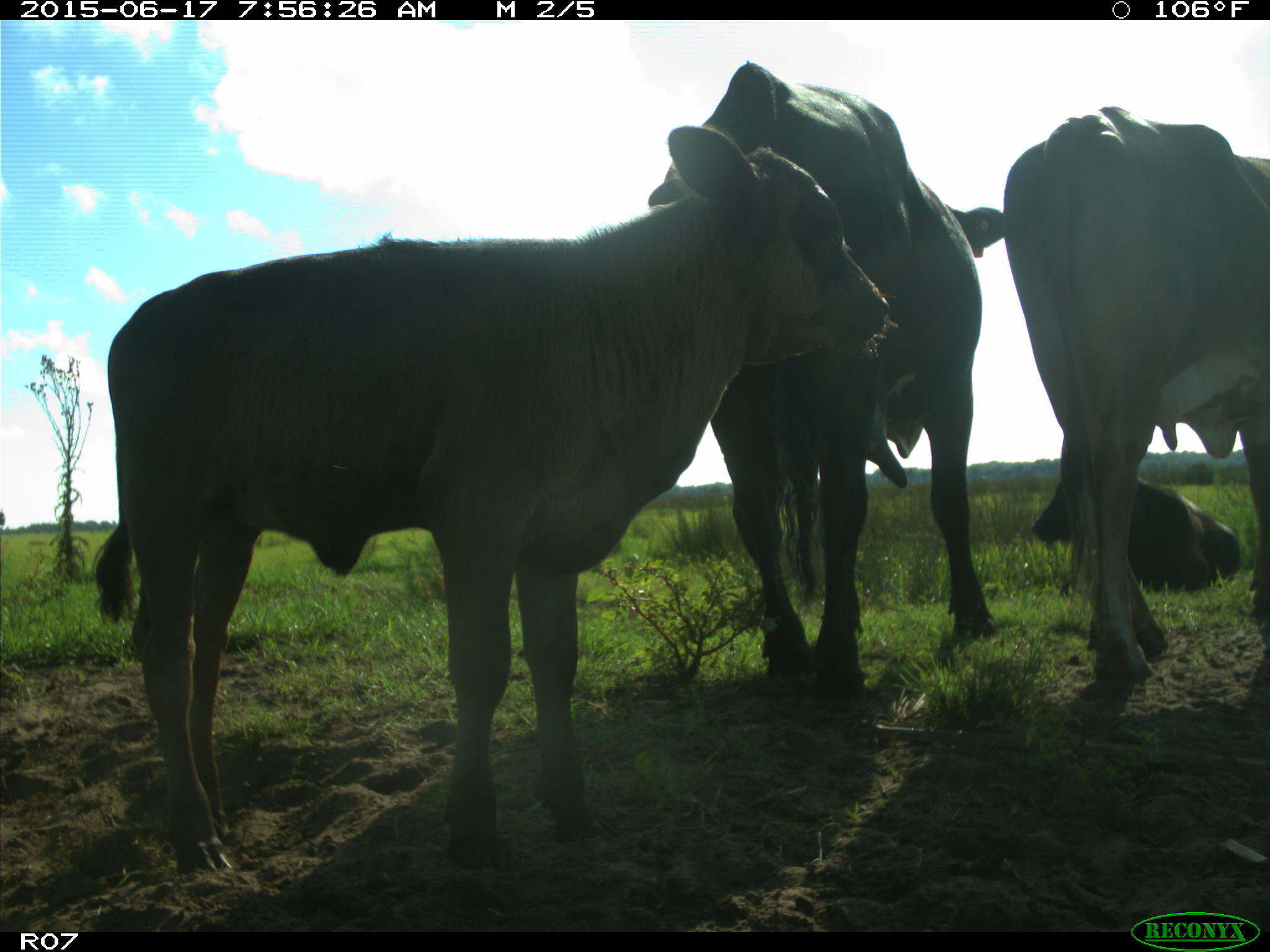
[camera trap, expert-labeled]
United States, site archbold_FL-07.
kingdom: Animalia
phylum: Chordata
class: Mammalia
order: Artiodactyla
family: Bovidae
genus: Bos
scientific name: Bos taurus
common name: domestic cow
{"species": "Bos taurus (domestic cow)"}